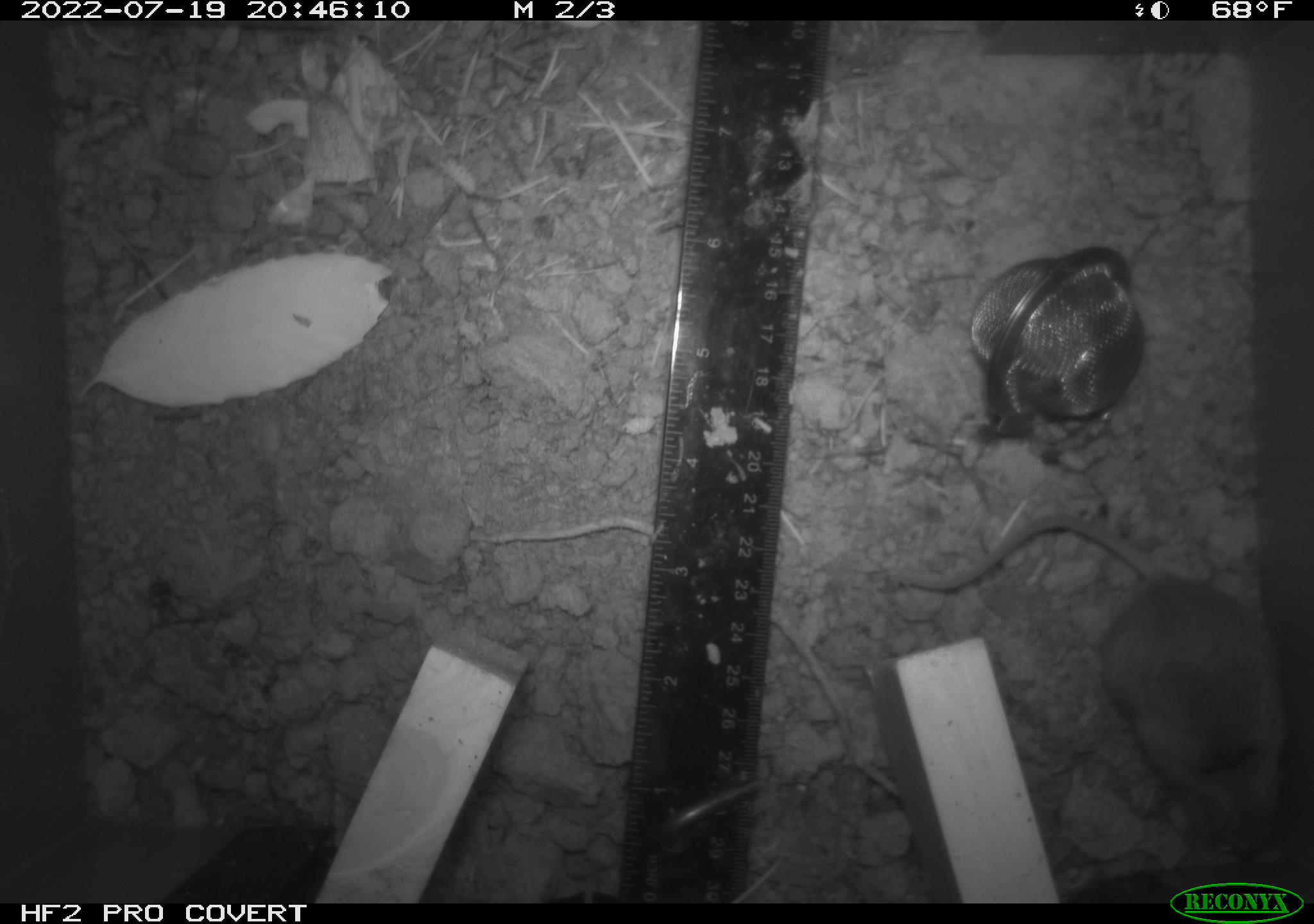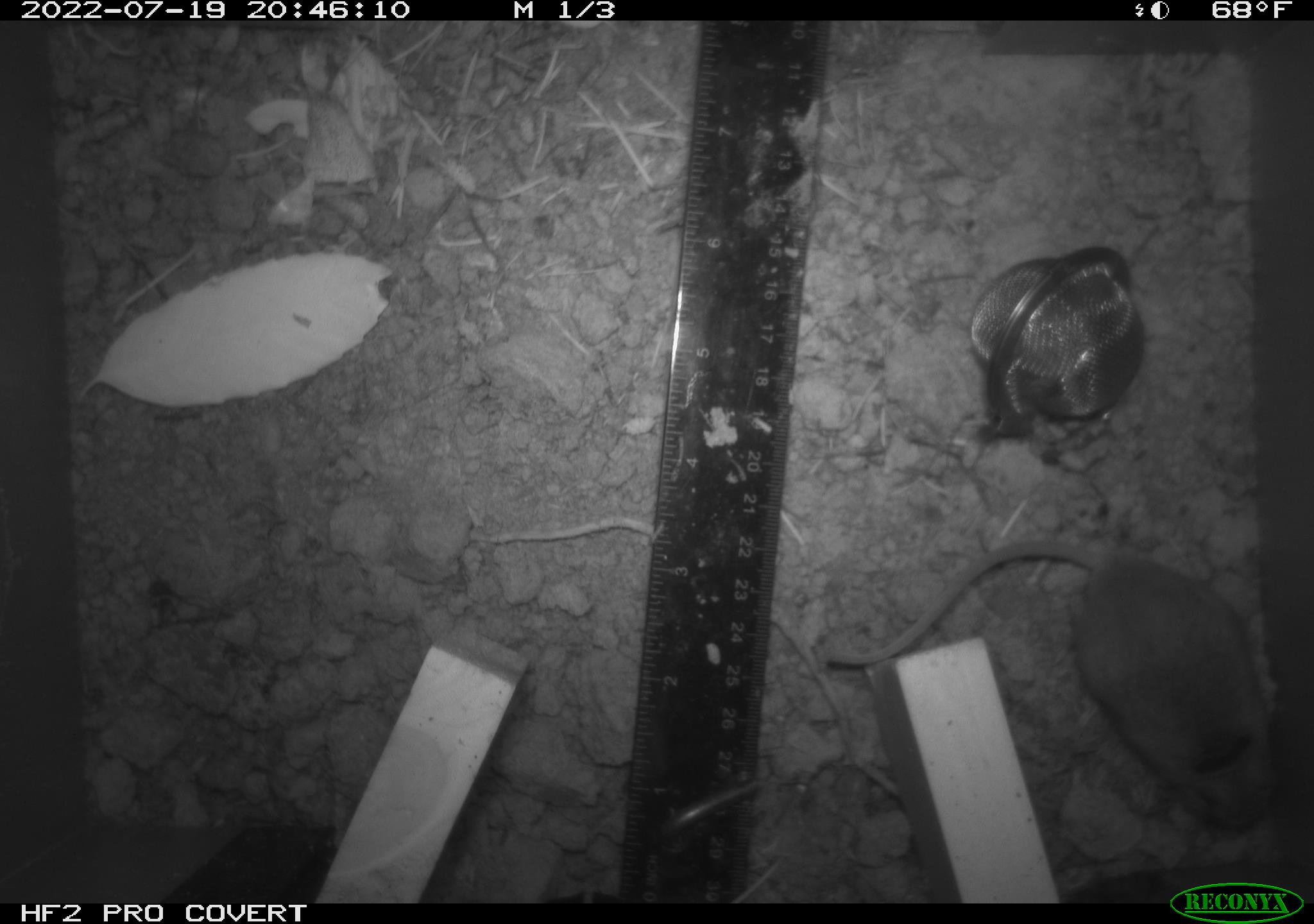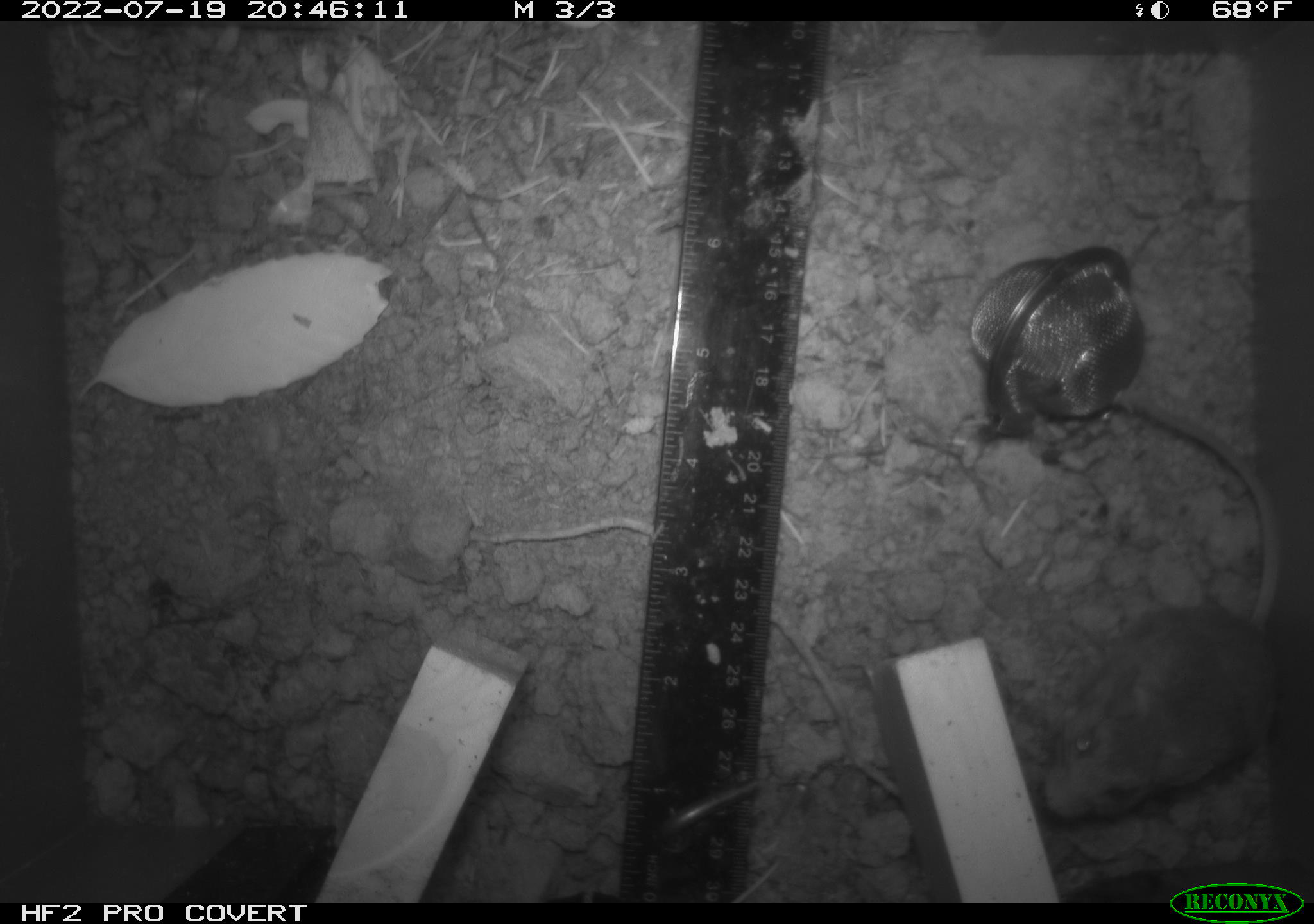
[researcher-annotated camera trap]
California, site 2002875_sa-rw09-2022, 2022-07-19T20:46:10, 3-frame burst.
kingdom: Animalia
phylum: Chordata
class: Mammalia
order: Rodentia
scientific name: Rodentia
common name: rodent